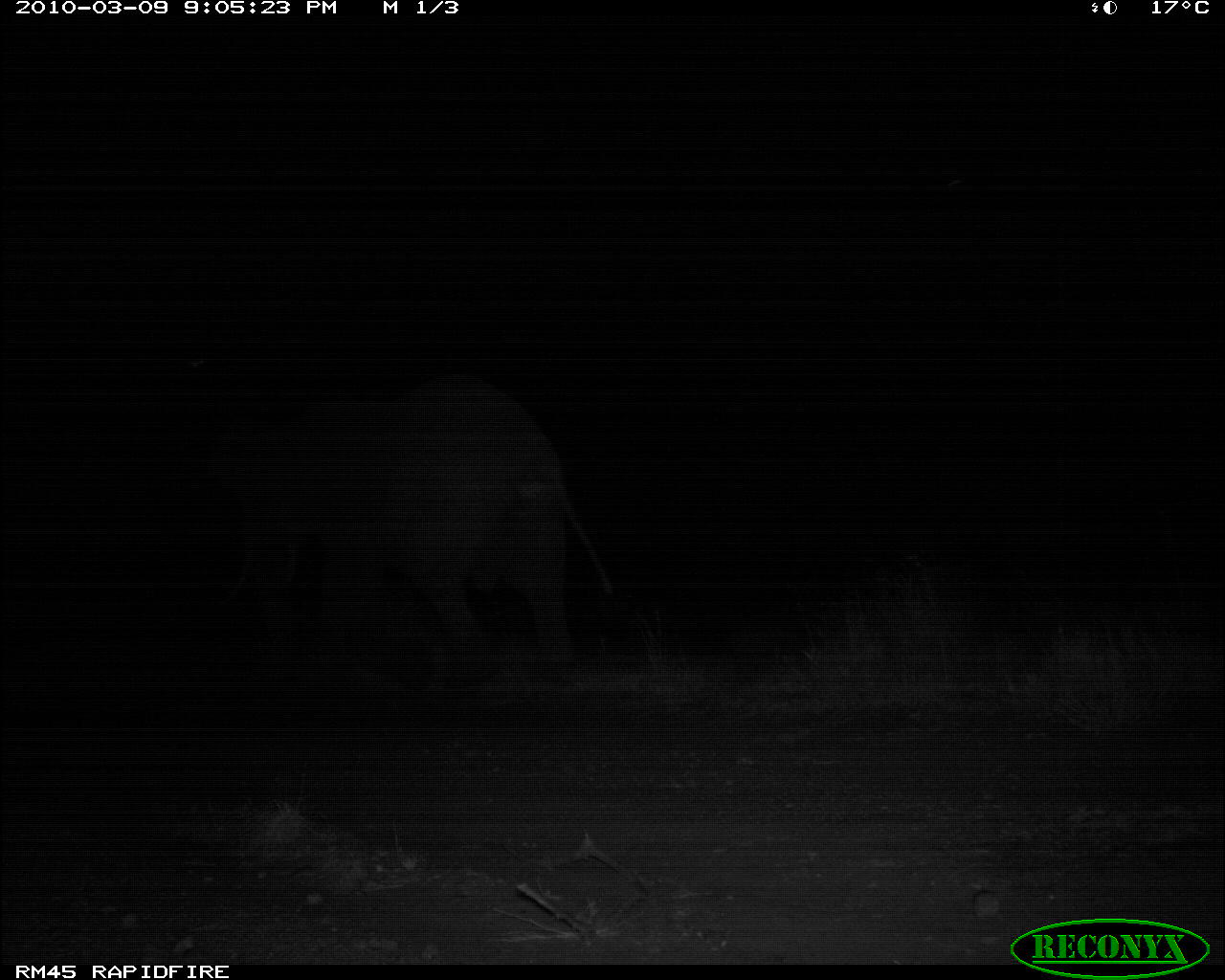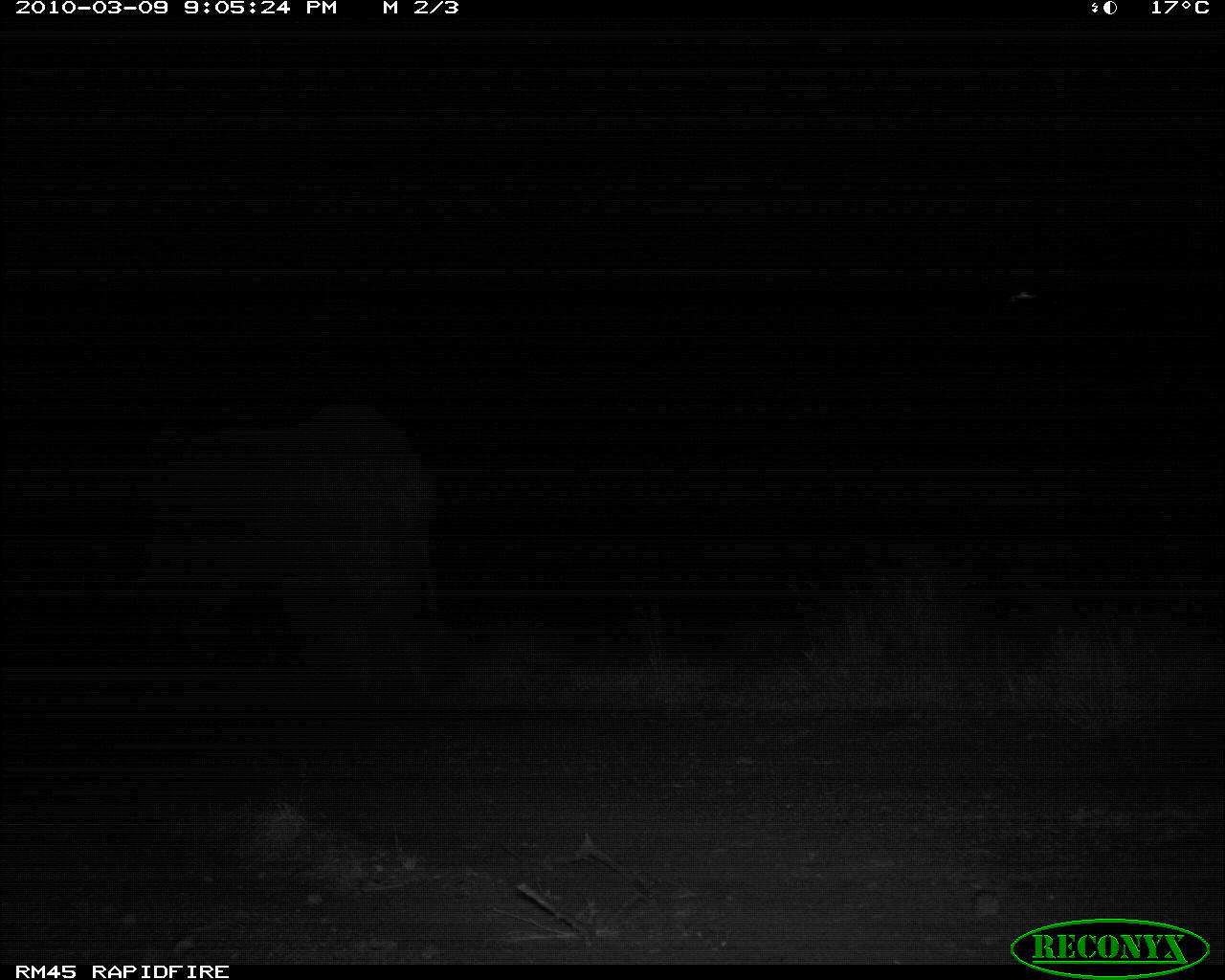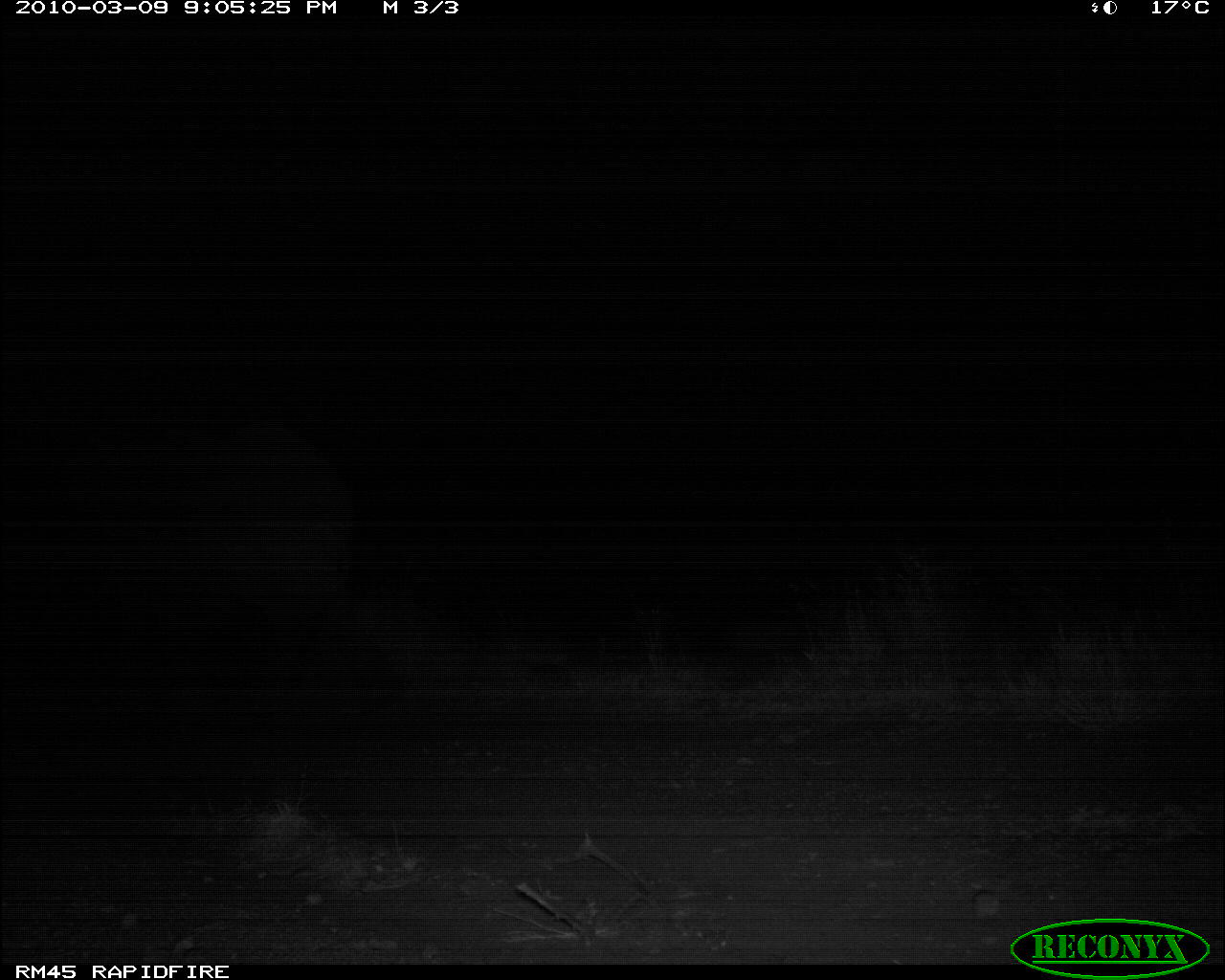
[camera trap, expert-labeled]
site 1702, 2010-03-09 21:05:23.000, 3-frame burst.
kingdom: Animalia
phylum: Chordata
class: Mammalia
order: Proboscidea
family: Elephantidae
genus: Loxodonta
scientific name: Loxodonta africana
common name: african bush elephant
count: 1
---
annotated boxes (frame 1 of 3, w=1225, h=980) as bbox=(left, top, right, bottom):
loxodonta africana: bbox=(204, 372, 634, 695)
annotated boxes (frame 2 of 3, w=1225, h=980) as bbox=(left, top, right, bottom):
loxodonta africana: bbox=(136, 402, 436, 713)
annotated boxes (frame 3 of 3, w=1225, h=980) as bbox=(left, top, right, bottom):
loxodonta africana: bbox=(0, 411, 354, 676)